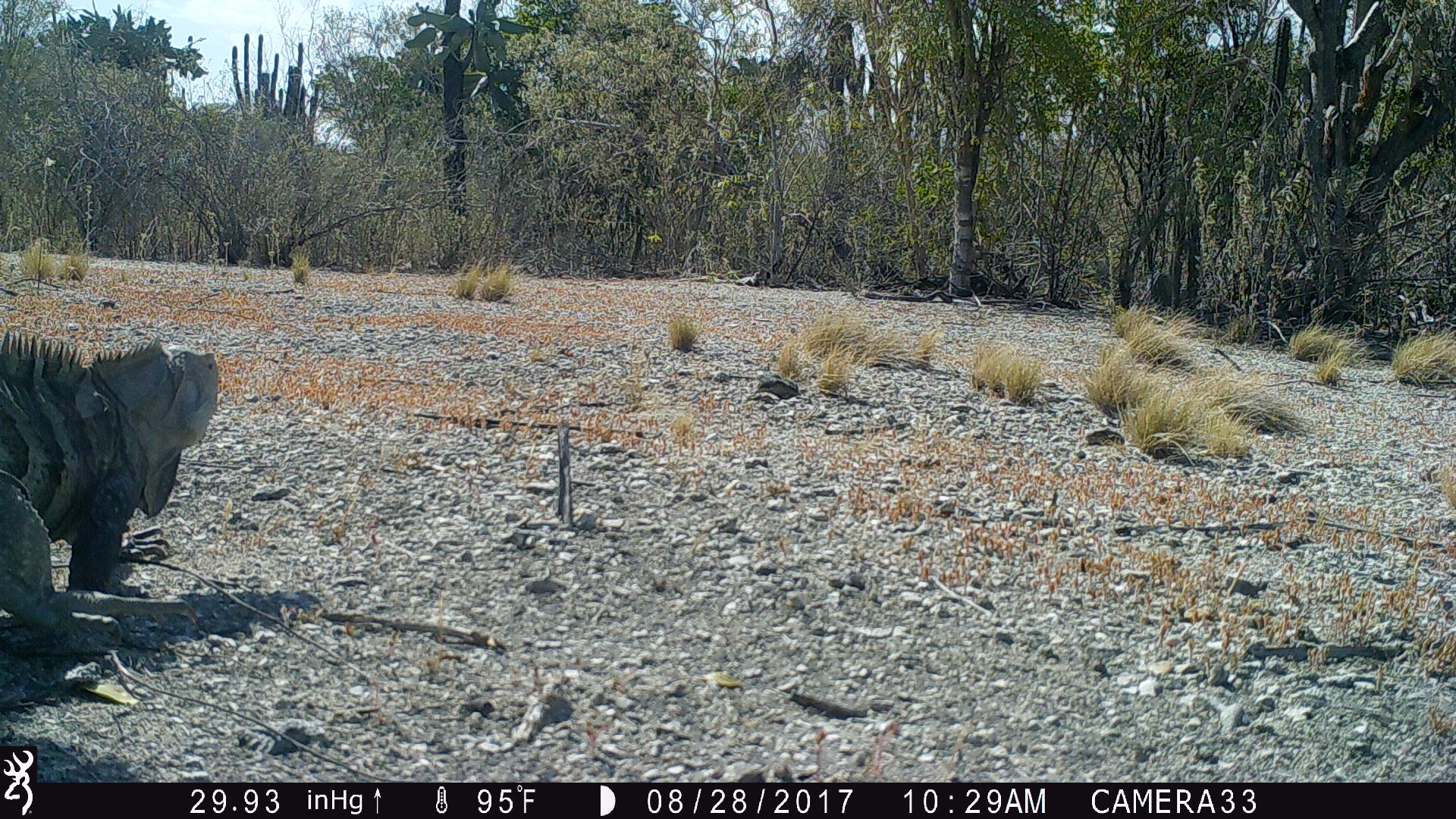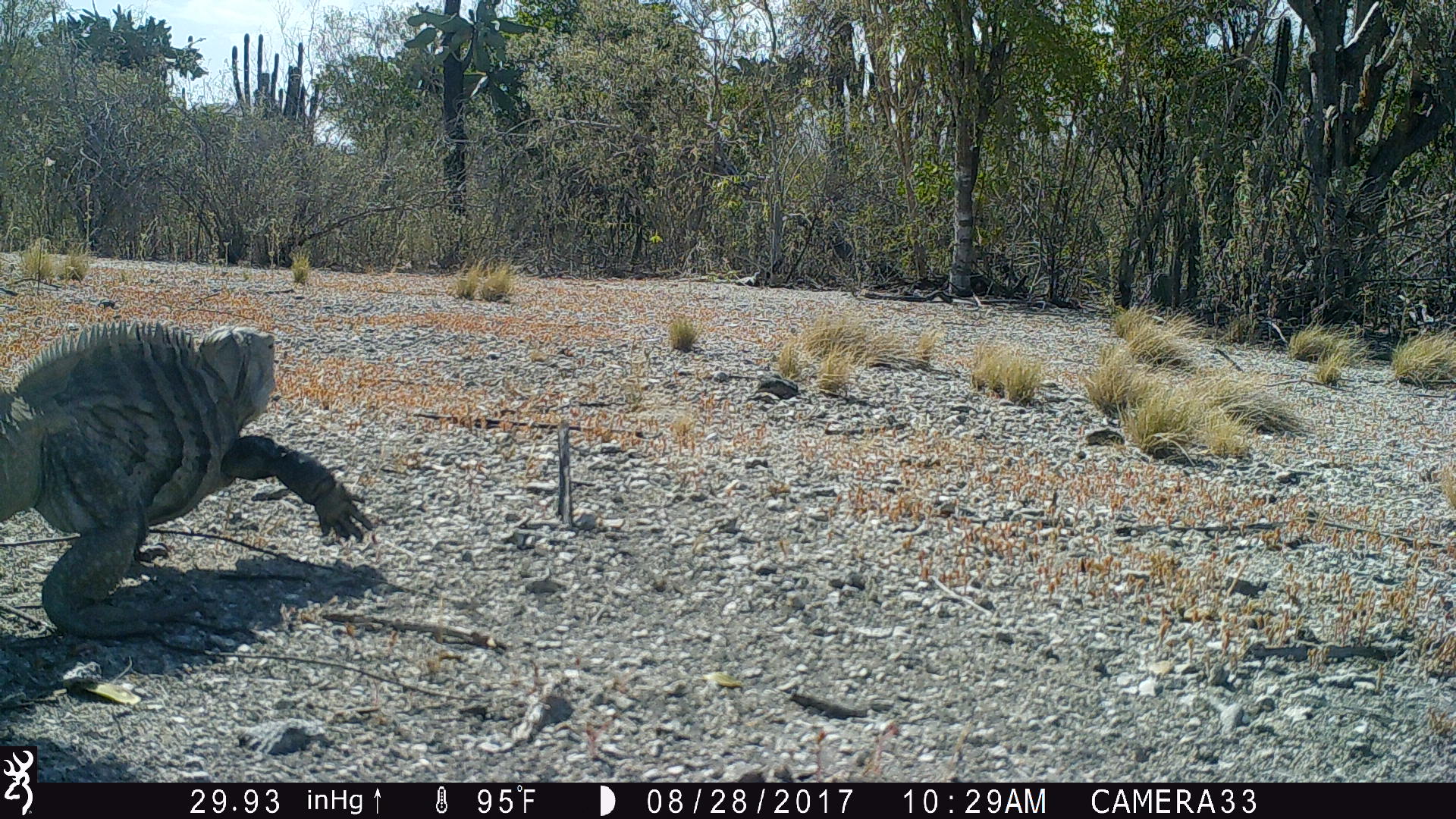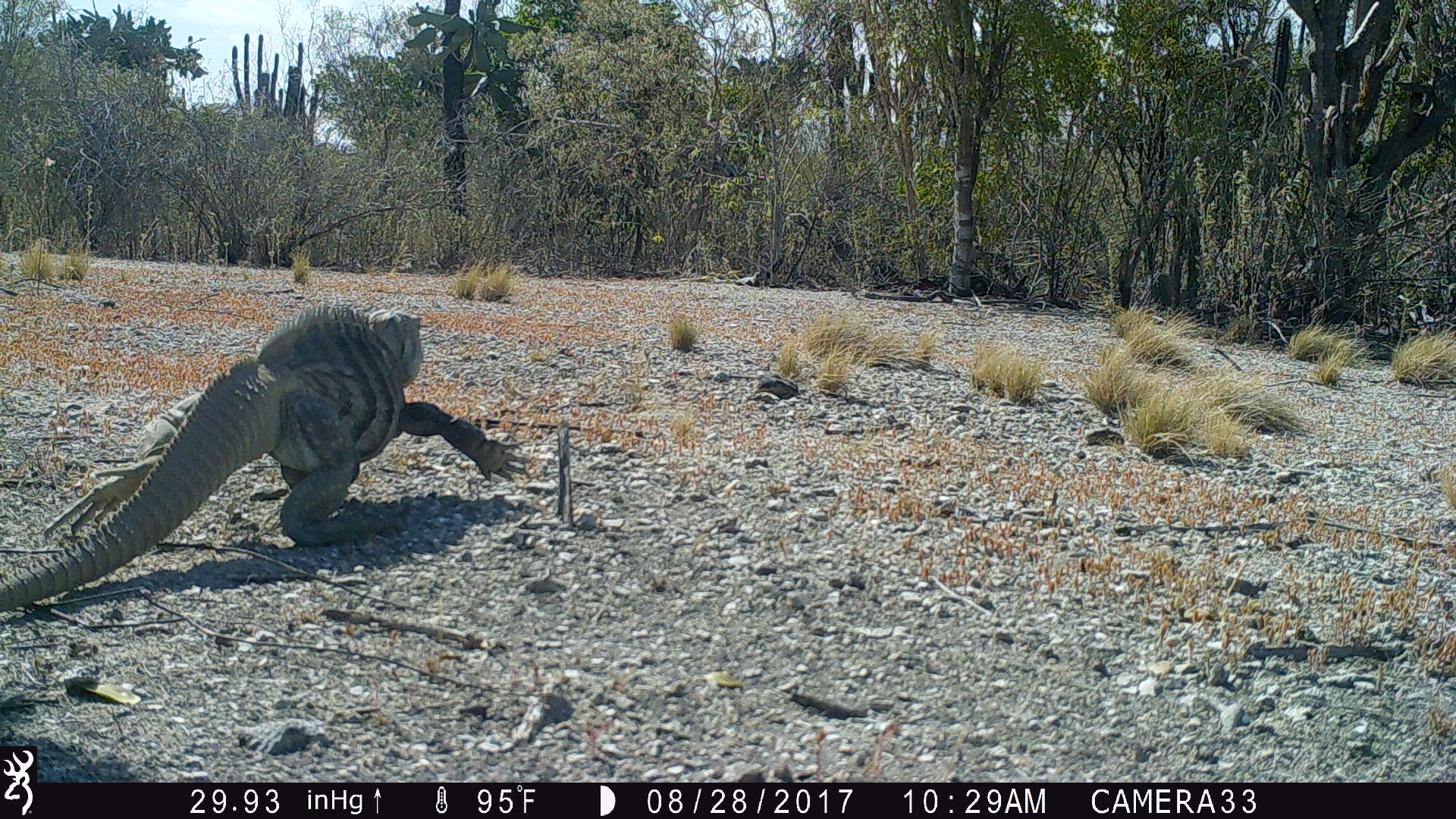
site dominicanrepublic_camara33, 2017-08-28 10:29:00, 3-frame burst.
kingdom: Animalia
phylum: Chordata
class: Reptilia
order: Squamata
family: Iguanidae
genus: Iguana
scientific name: Iguana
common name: typical iguanas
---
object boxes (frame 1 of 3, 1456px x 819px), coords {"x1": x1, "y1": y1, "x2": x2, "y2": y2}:
iguana: {"x1": 0, "y1": 324, "x2": 224, "y2": 646}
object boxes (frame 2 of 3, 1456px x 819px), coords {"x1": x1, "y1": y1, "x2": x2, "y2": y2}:
iguana: {"x1": 0, "y1": 315, "x2": 372, "y2": 651}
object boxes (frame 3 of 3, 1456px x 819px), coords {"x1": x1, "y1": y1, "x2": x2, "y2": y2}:
iguana: {"x1": 11, "y1": 305, "x2": 516, "y2": 602}